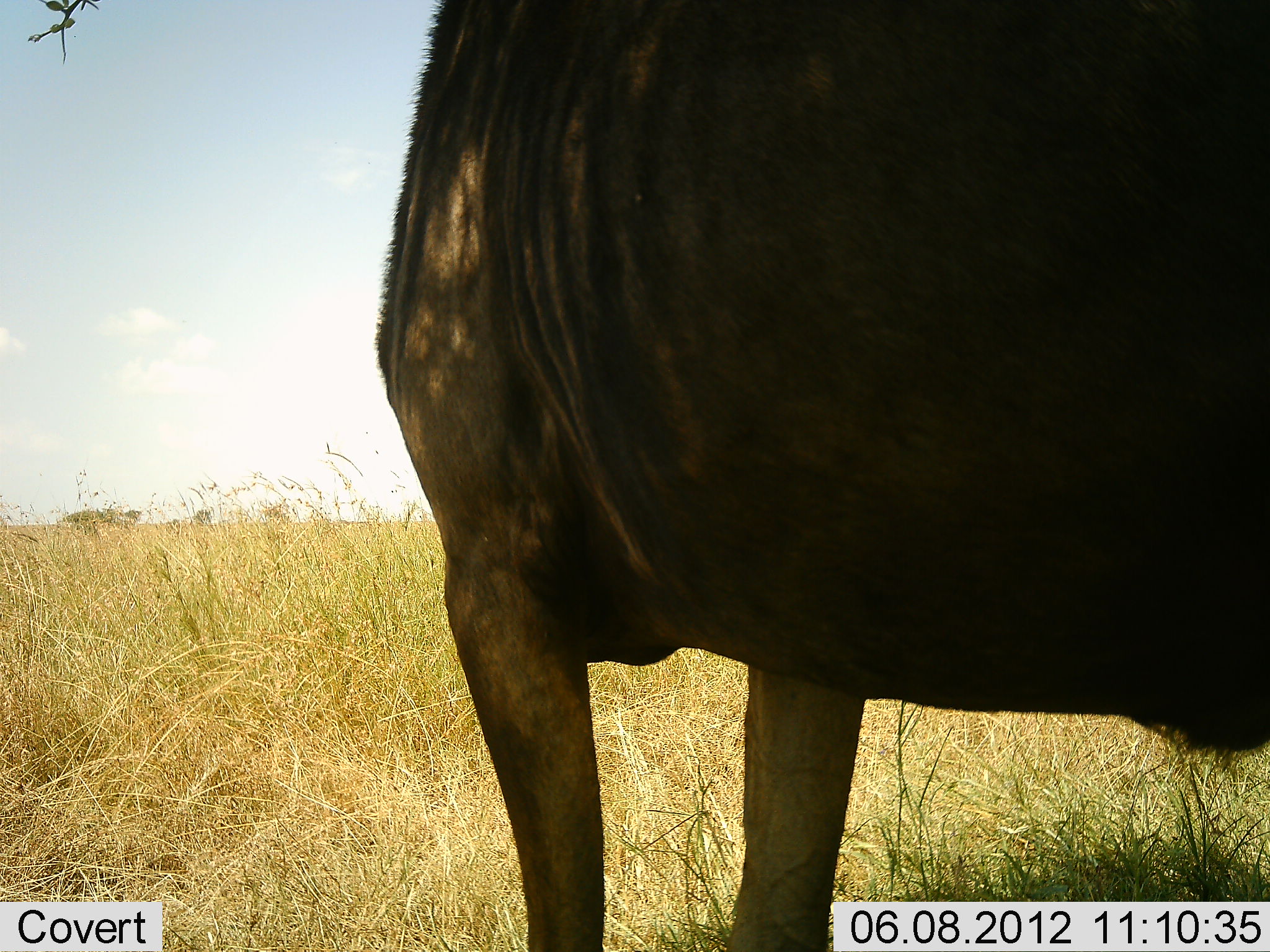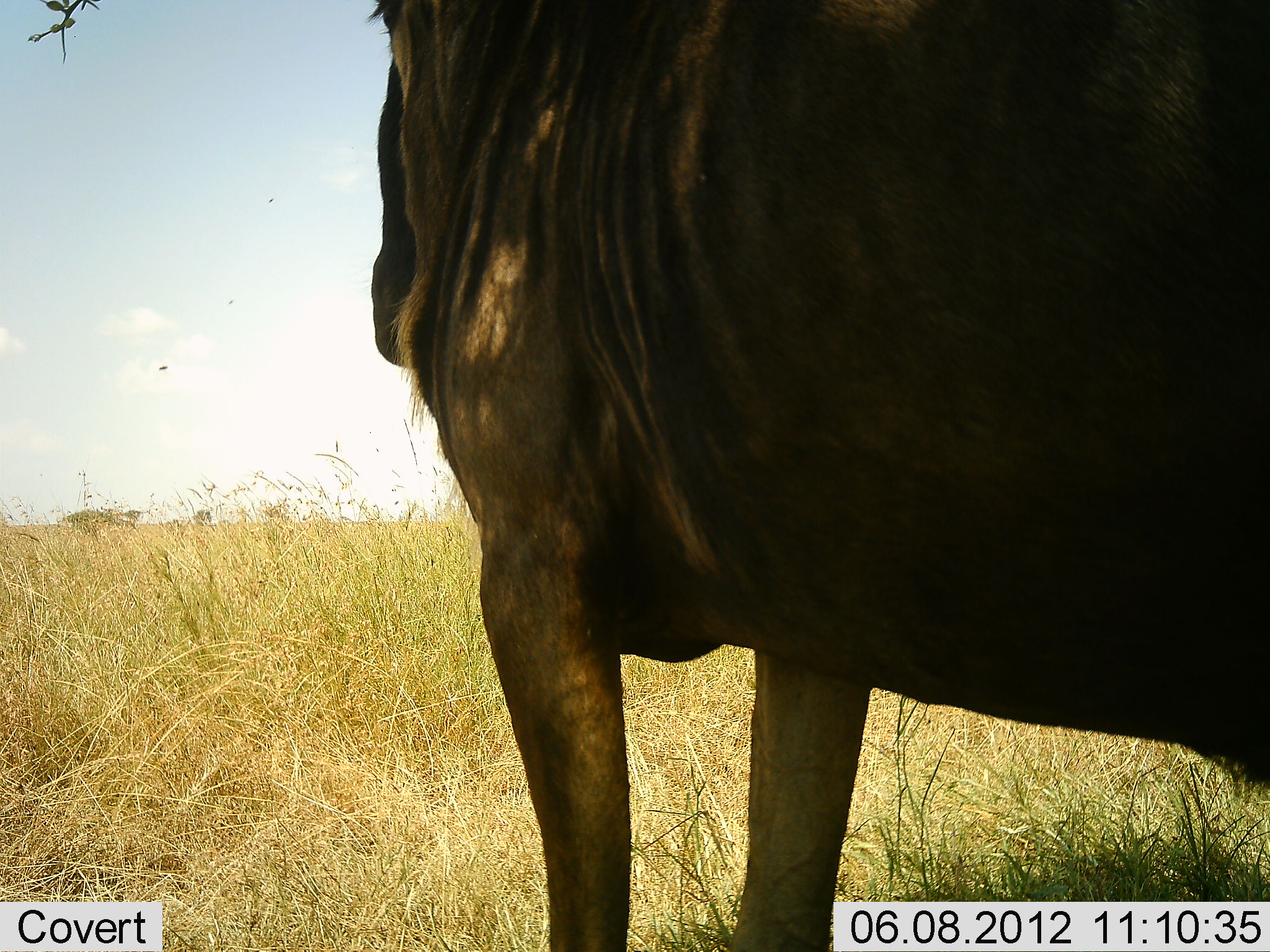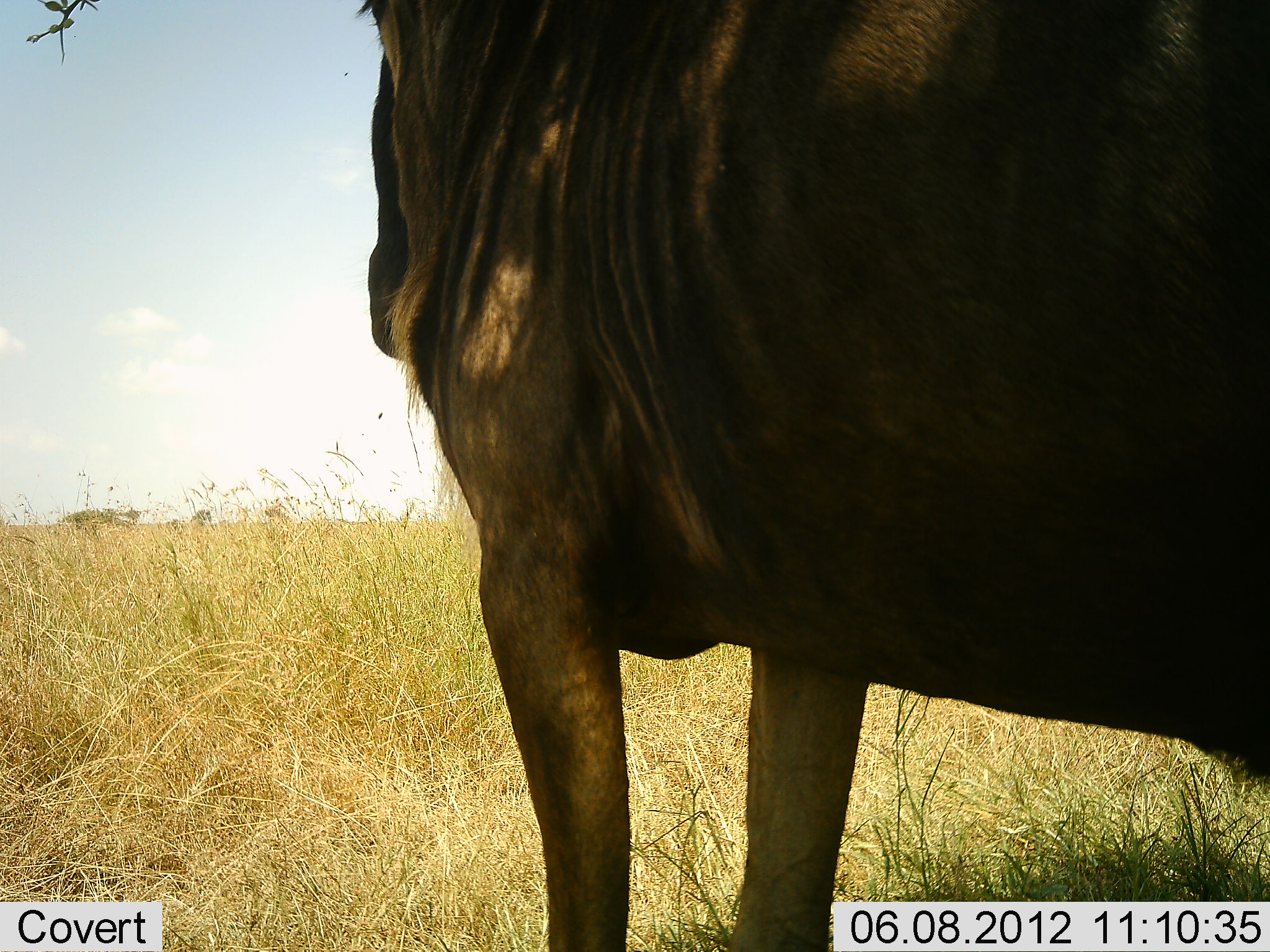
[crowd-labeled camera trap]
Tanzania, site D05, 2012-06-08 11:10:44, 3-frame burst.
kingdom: Animalia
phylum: Chordata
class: Mammalia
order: Artiodactyla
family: Bovidae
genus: Connochaetes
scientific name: Connochaetes taurinus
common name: blue wildebeest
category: wildebeest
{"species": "wildebeest (blue wildebeest) (Connochaetes taurinus)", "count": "1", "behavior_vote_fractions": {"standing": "90%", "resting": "0%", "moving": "0%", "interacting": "10%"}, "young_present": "0%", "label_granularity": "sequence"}